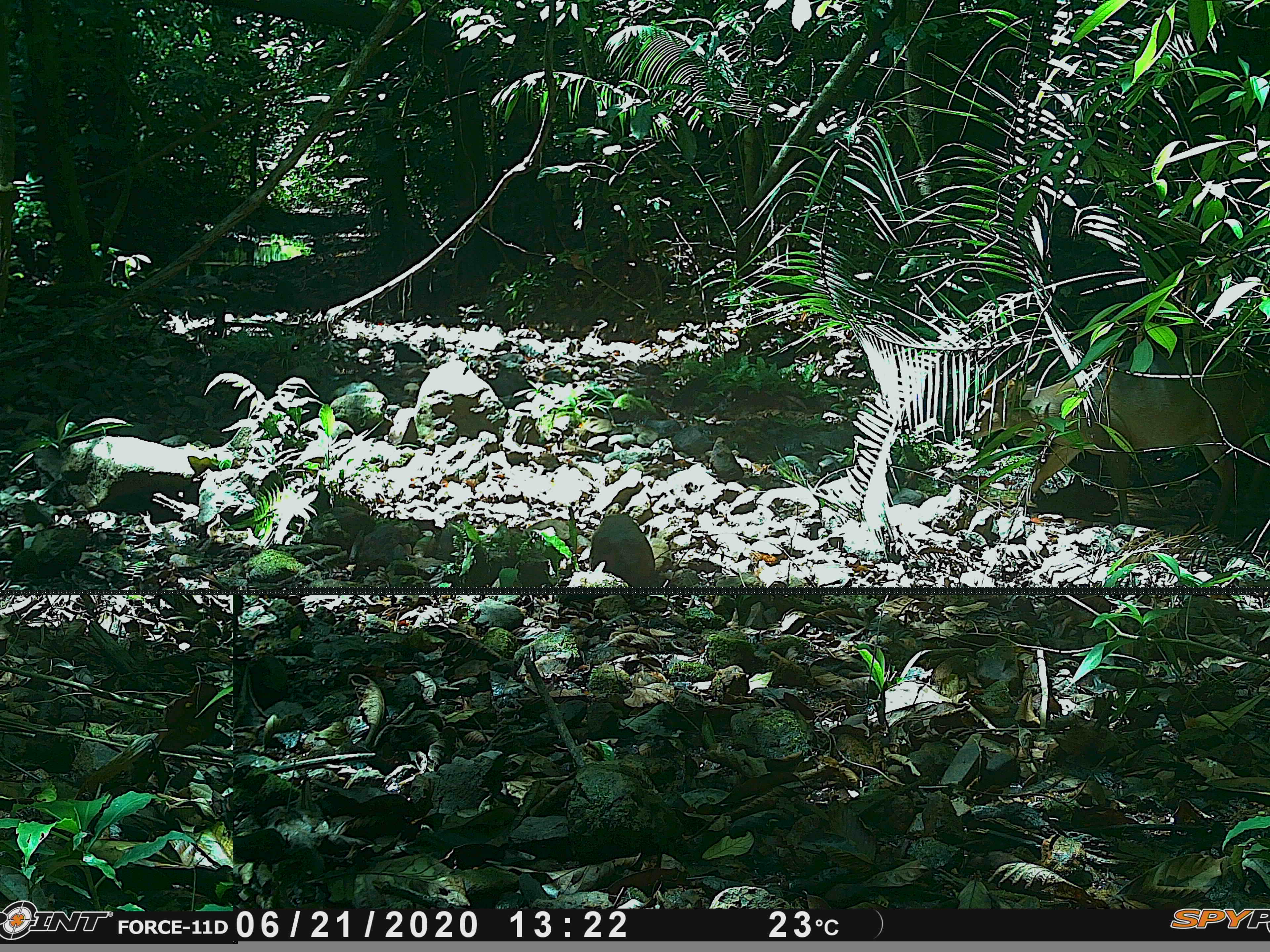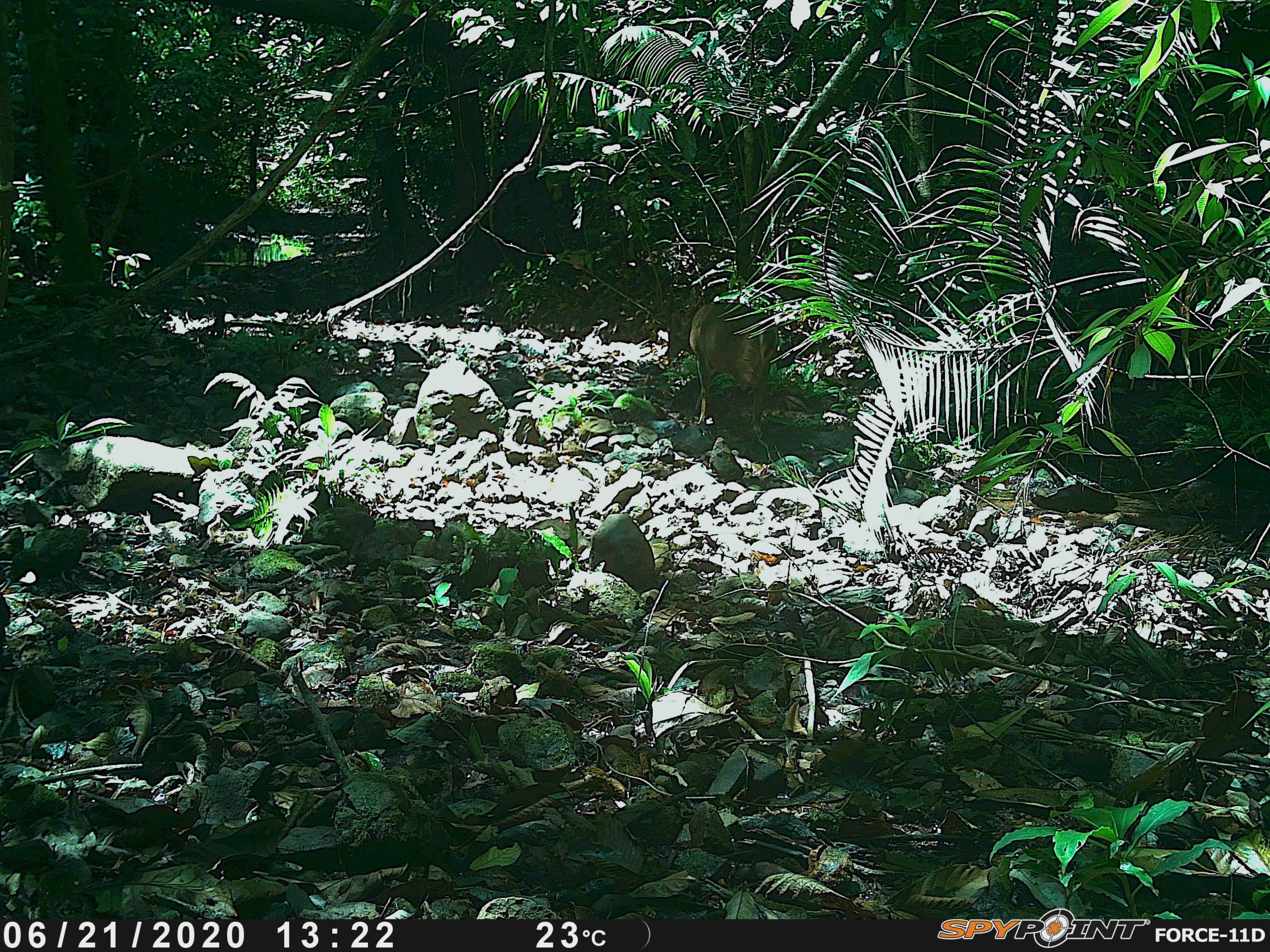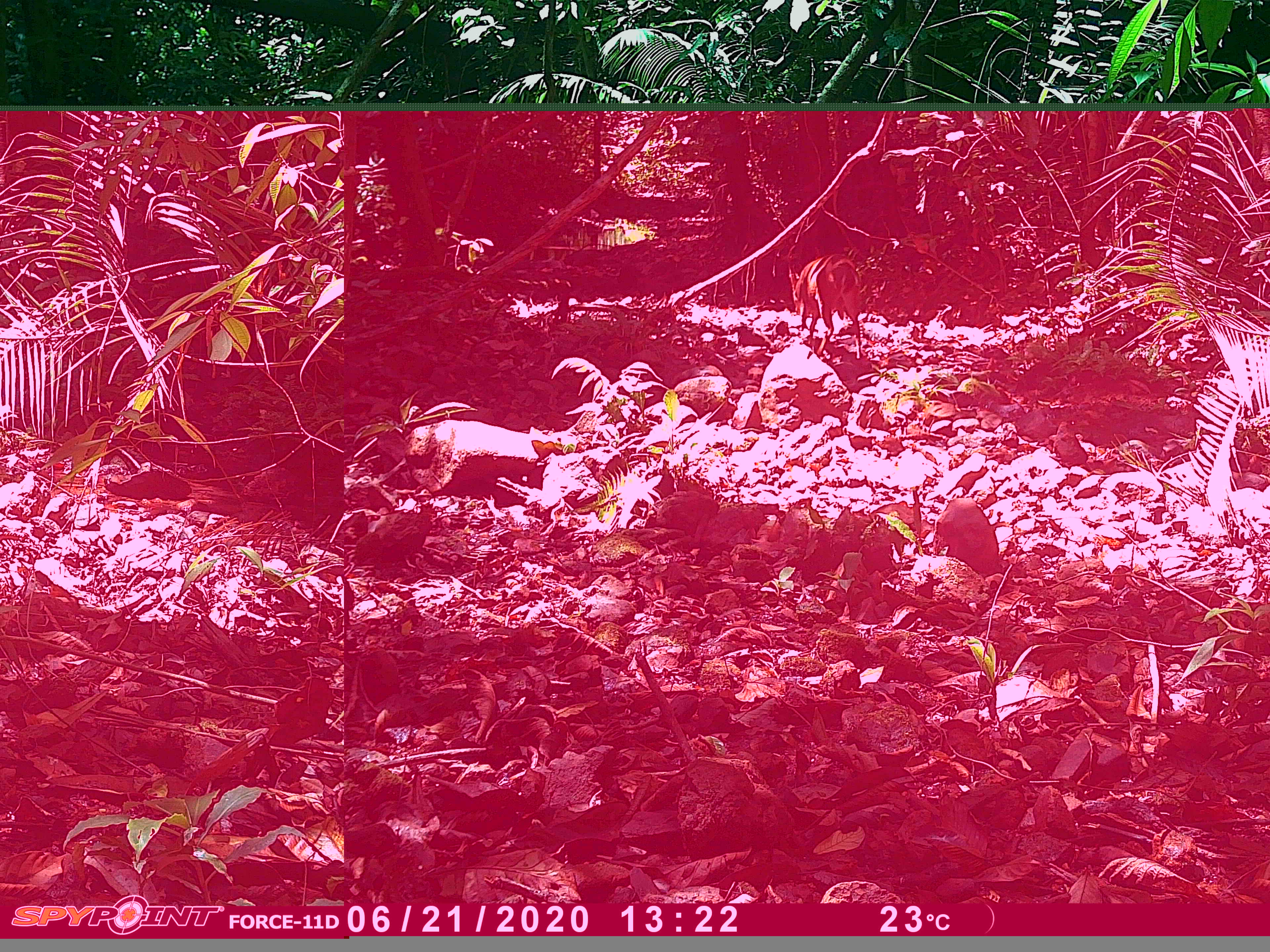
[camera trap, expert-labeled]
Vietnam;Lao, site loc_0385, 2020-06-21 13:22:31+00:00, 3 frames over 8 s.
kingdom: Animalia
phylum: Chordata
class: Mammalia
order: Artiodactyla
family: Cervidae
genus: Muntiacus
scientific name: Muntiacus vuquangensis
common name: large-antlered muntjac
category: large antlered muntjac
Large antlered muntjac (large-antlered muntjac) (Muntiacus vuquangensis). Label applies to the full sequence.